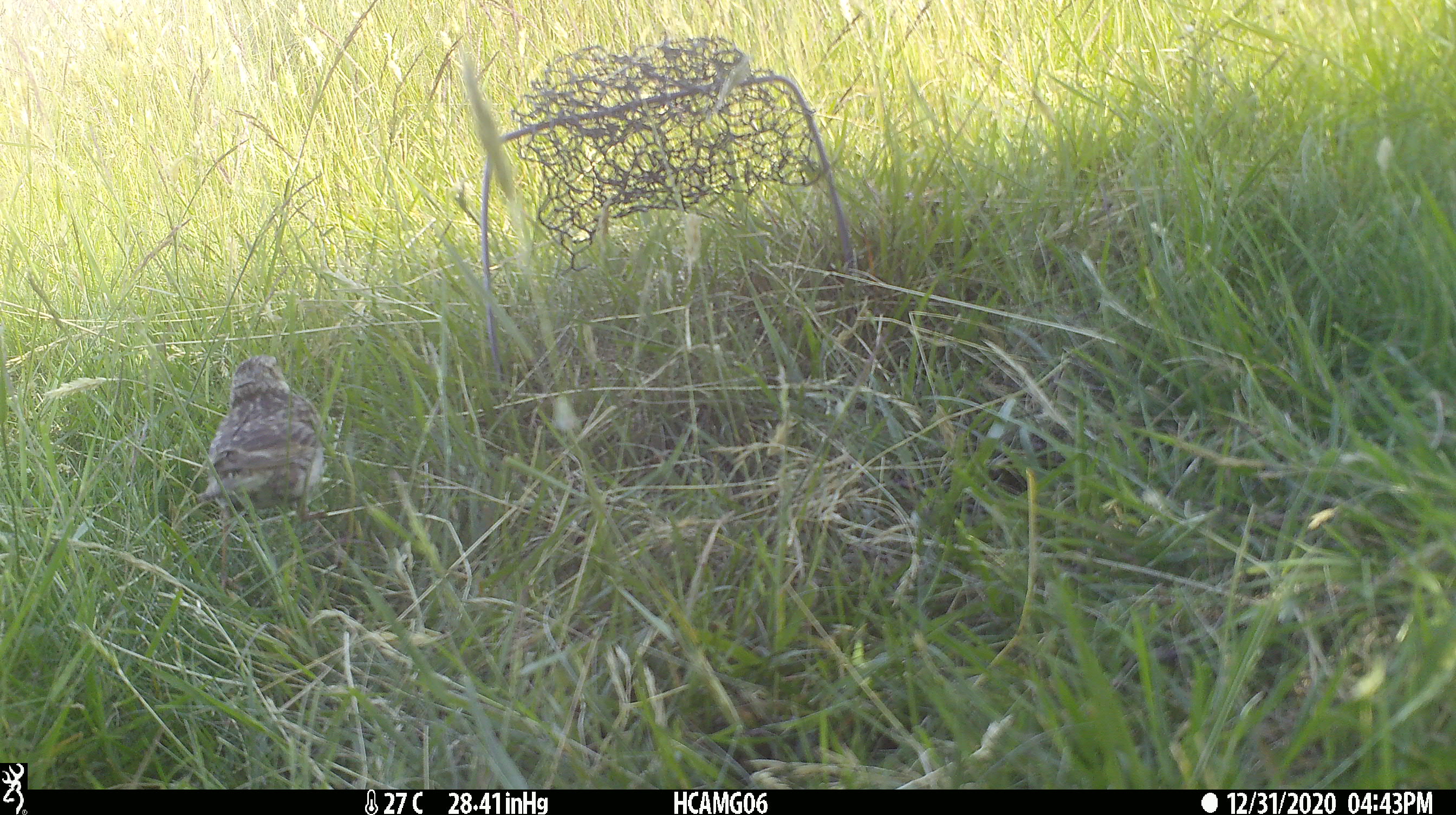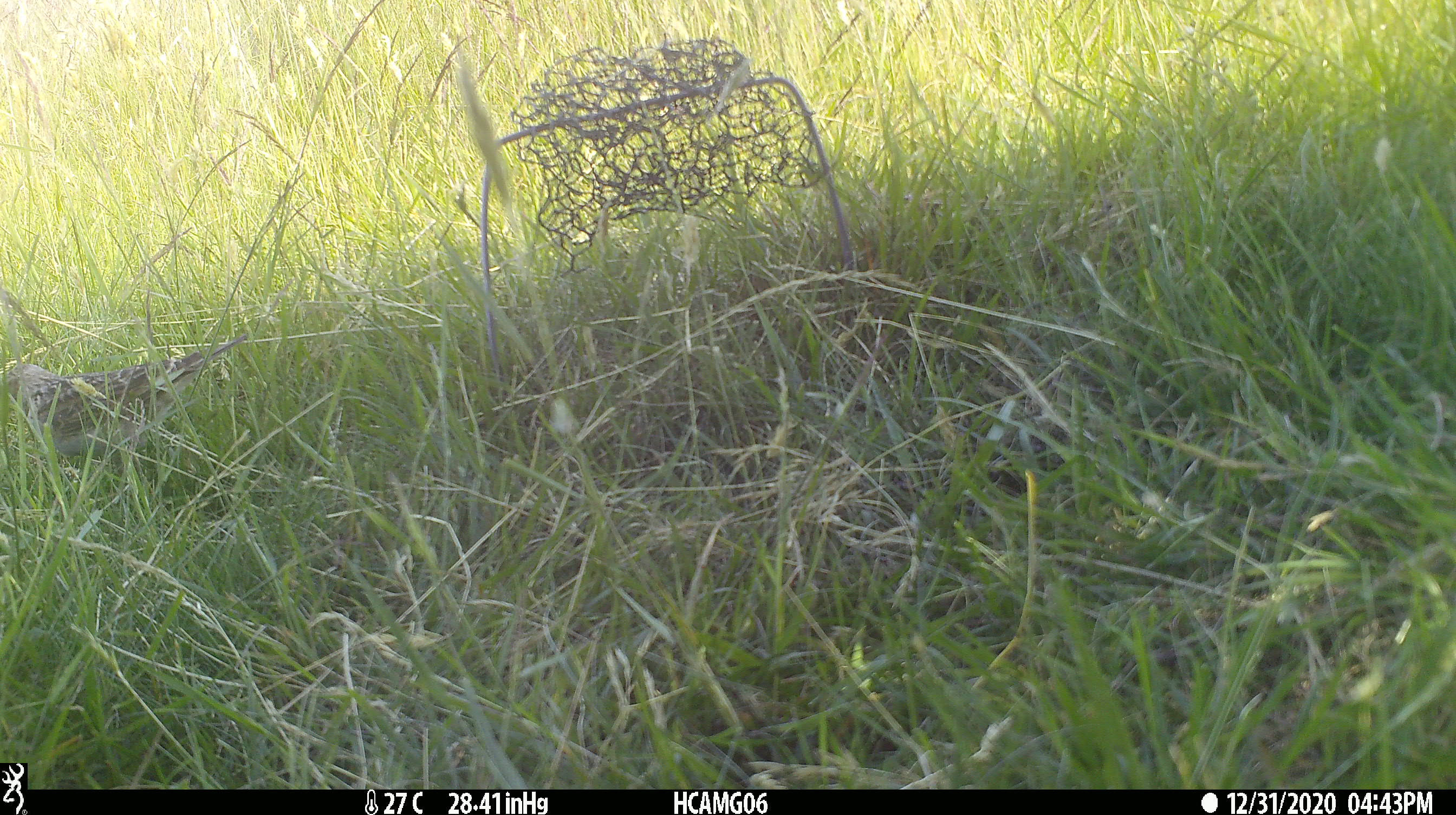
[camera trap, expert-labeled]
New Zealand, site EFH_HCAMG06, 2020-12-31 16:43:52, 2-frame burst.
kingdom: Animalia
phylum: Chordata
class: Aves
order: Passeriformes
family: Motacillidae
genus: Anthus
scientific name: Anthus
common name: pipit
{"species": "pipit (Anthus)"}